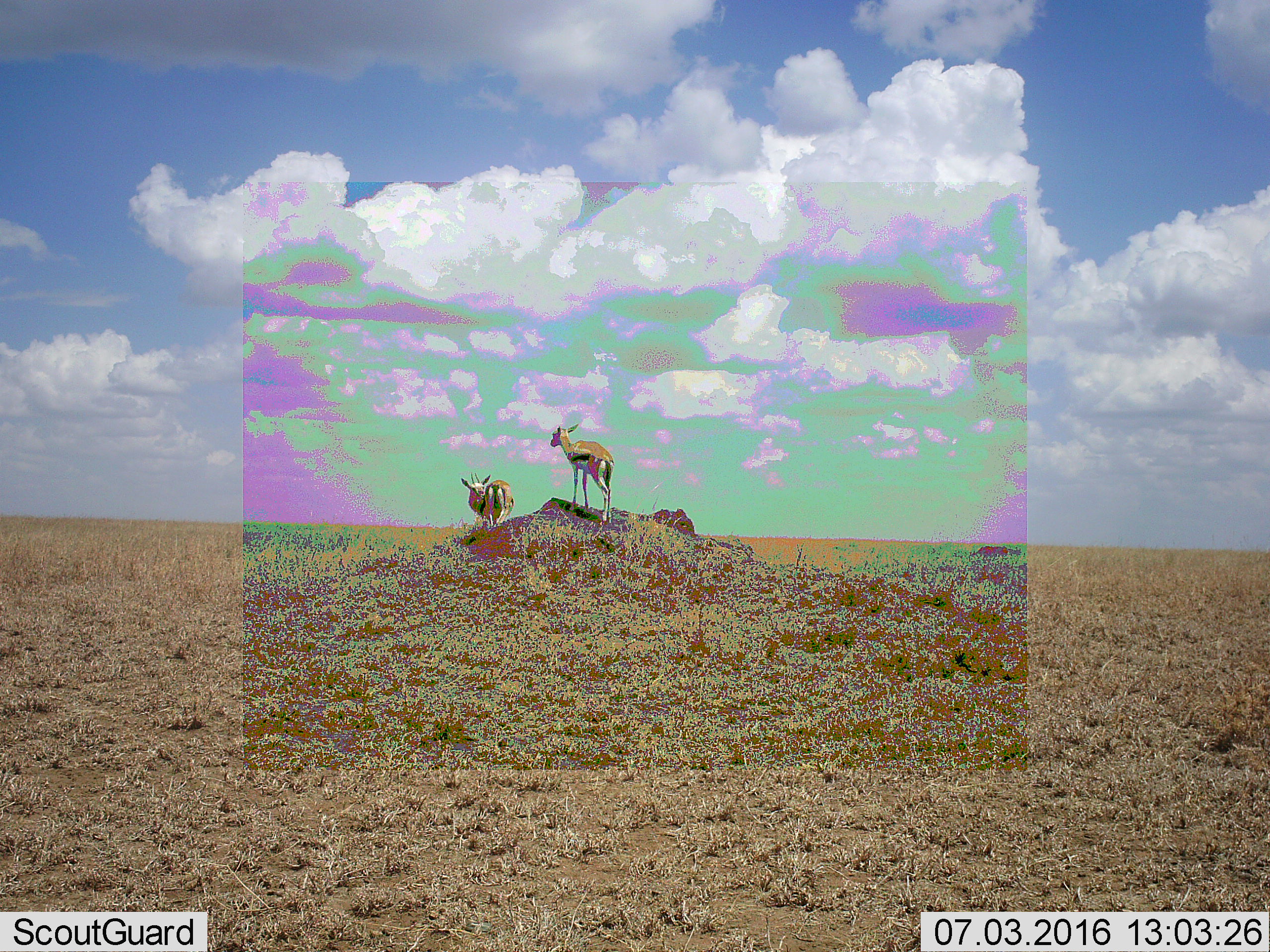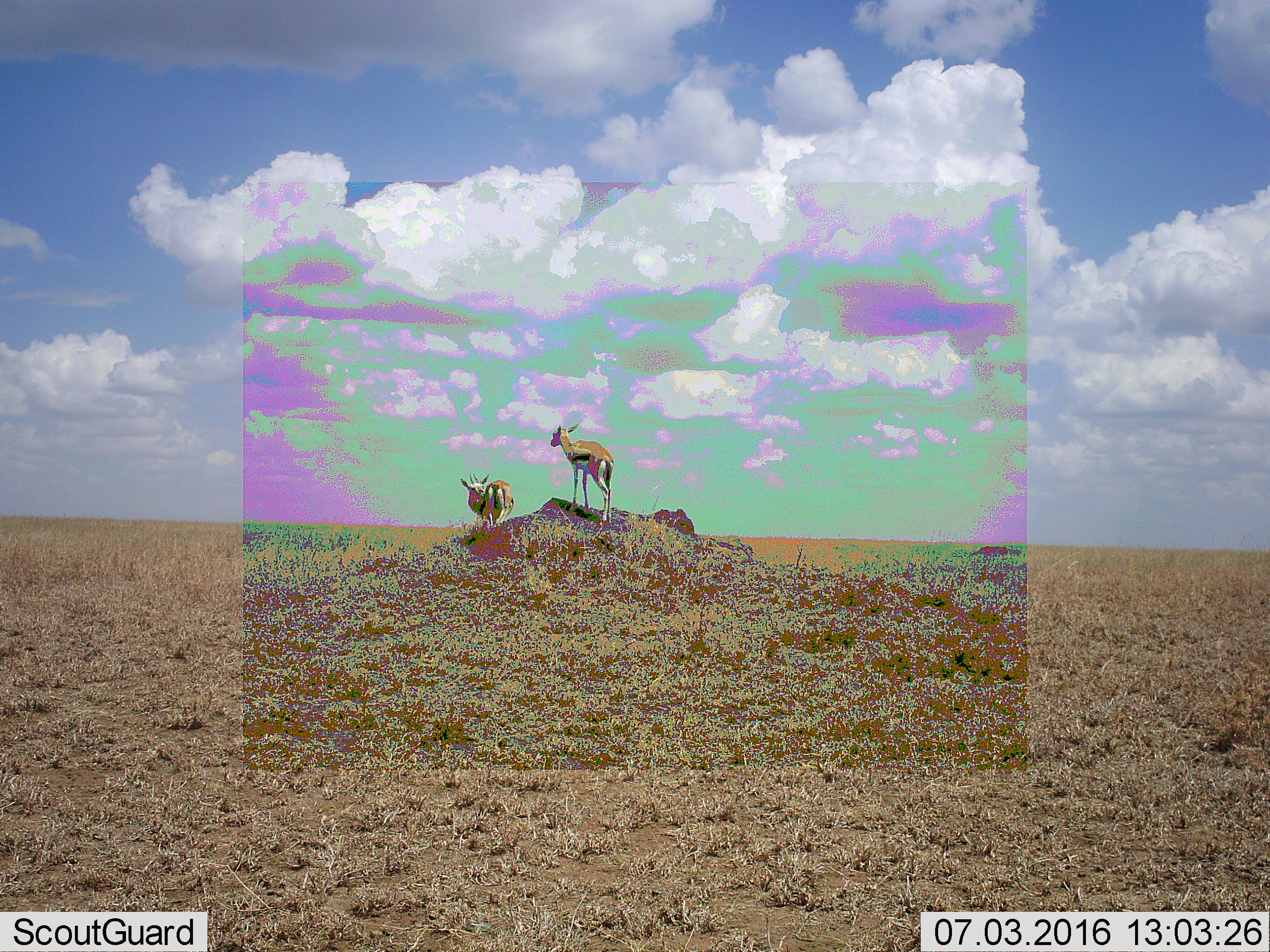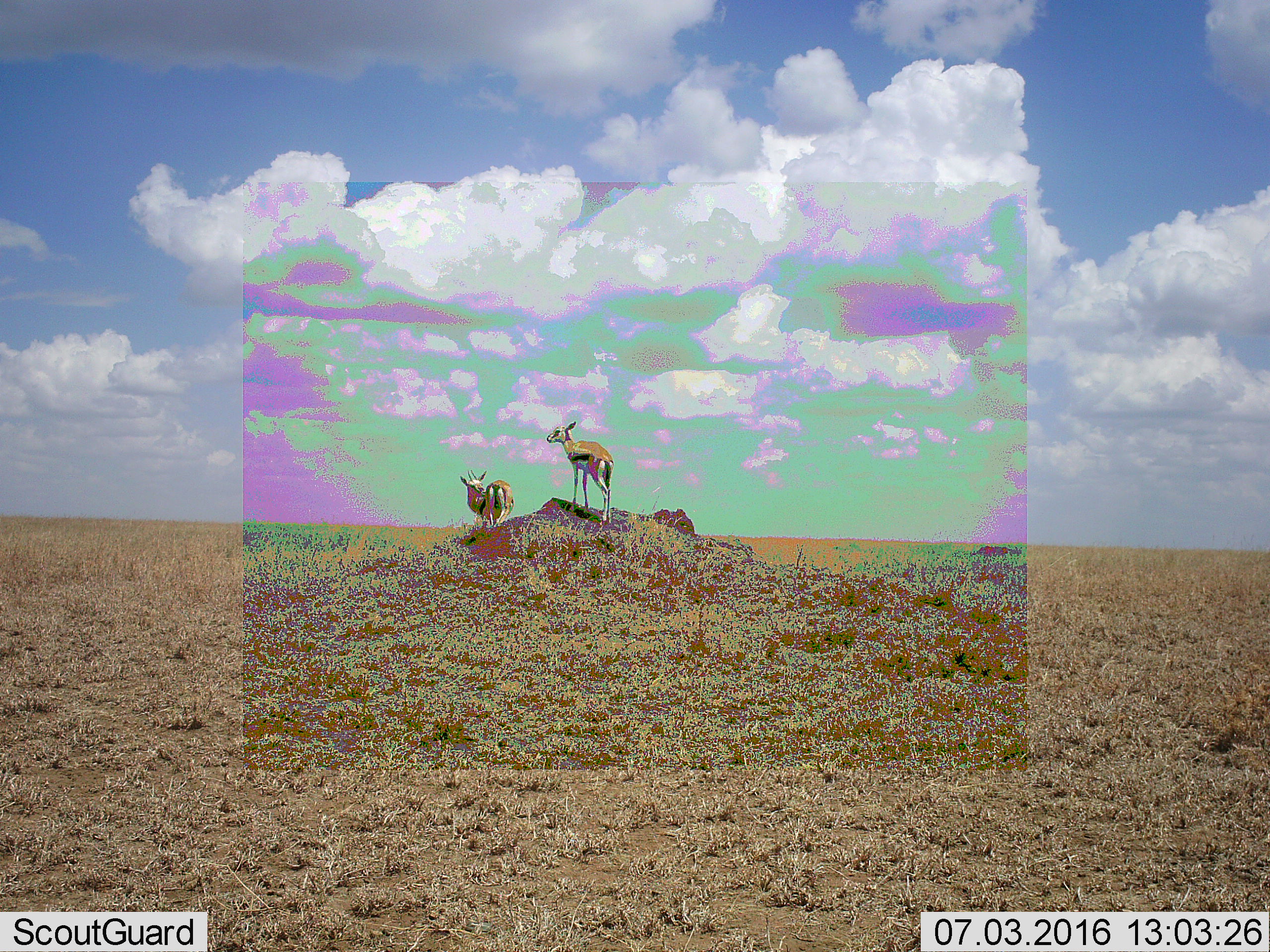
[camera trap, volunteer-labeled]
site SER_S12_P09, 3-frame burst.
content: unidentified animal